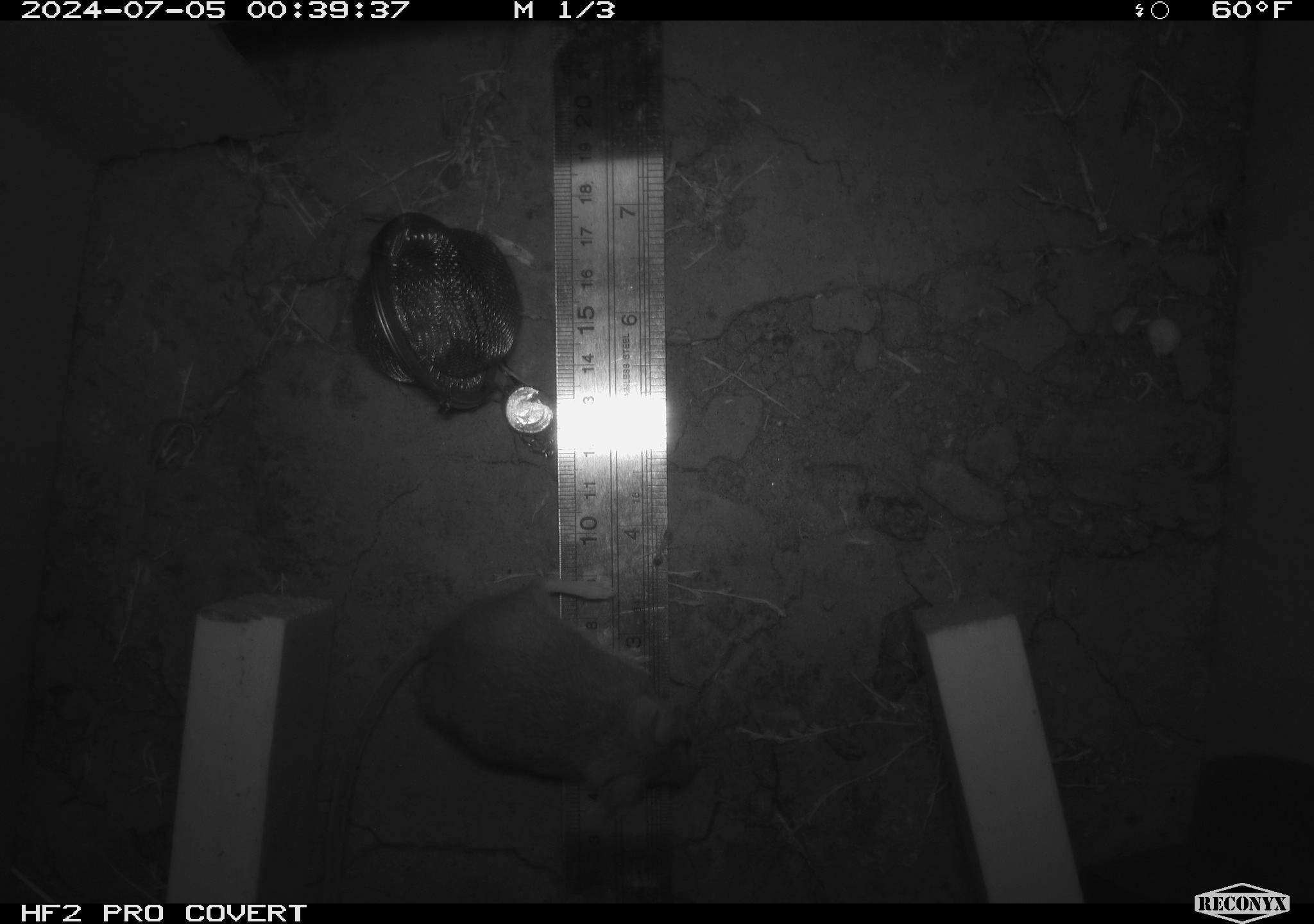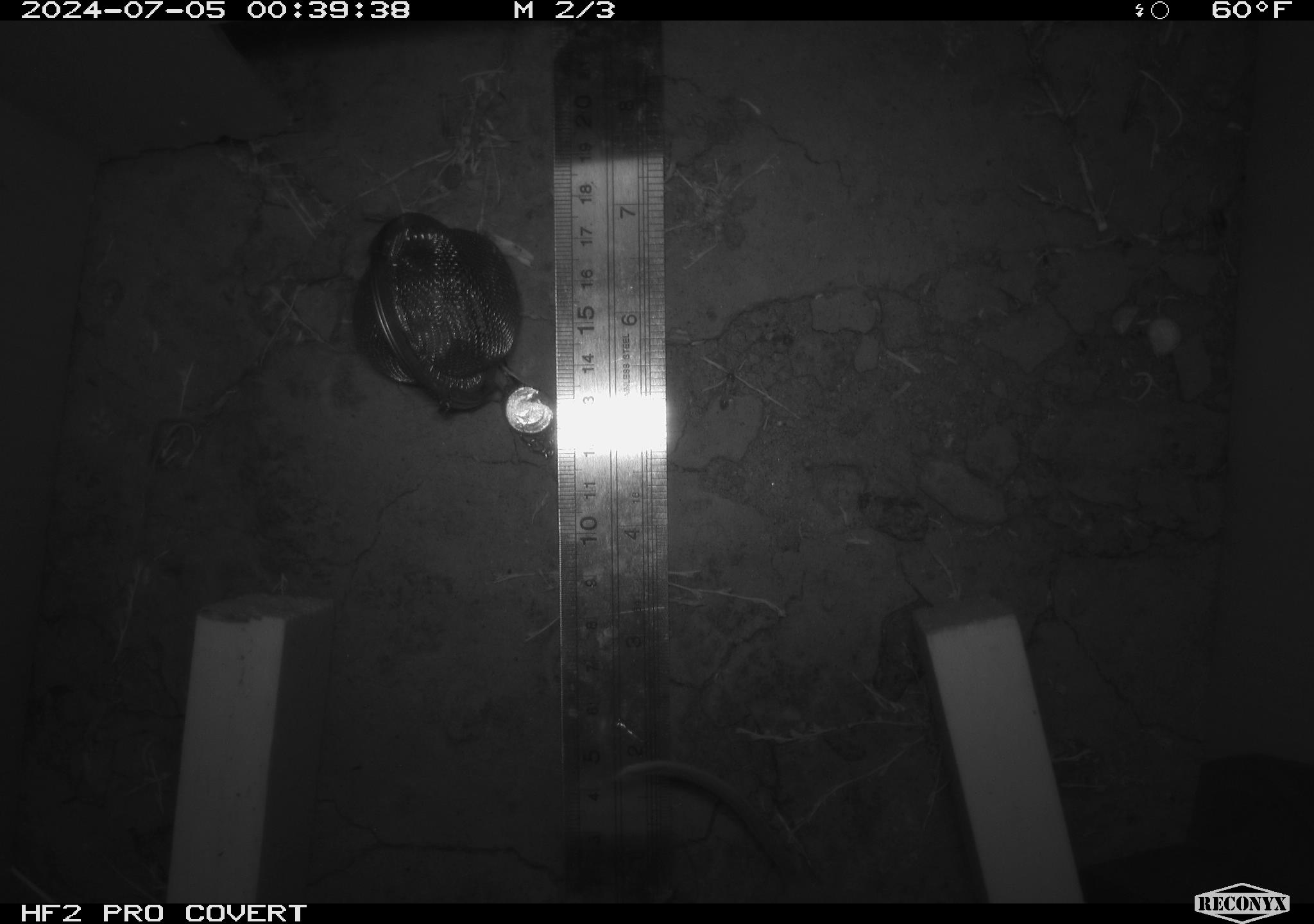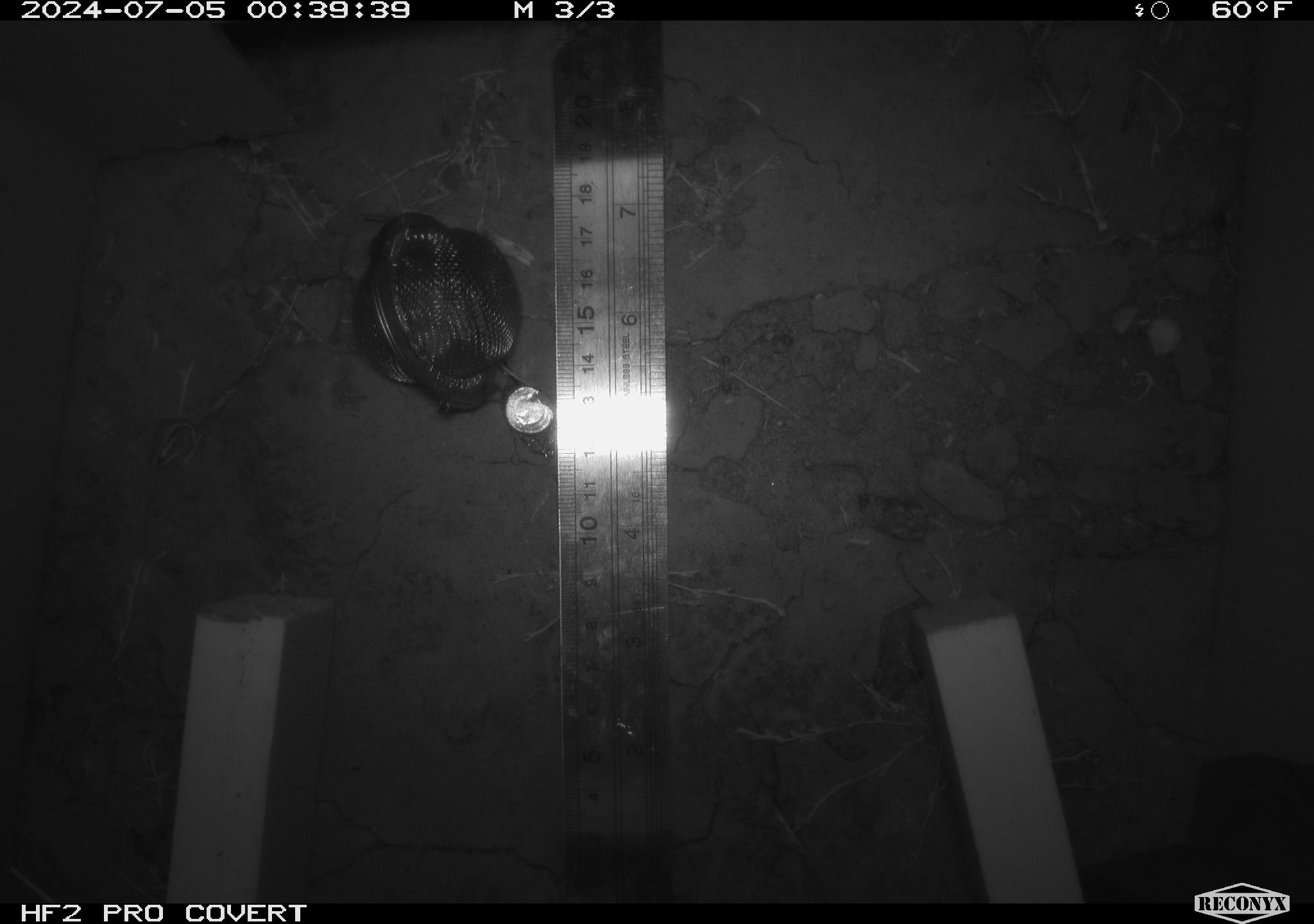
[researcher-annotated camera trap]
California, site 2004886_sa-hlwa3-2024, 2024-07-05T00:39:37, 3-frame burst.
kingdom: Animalia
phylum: Chordata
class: Mammalia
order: Rodentia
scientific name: Rodentia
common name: mouse species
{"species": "mouse species (Rodentia)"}